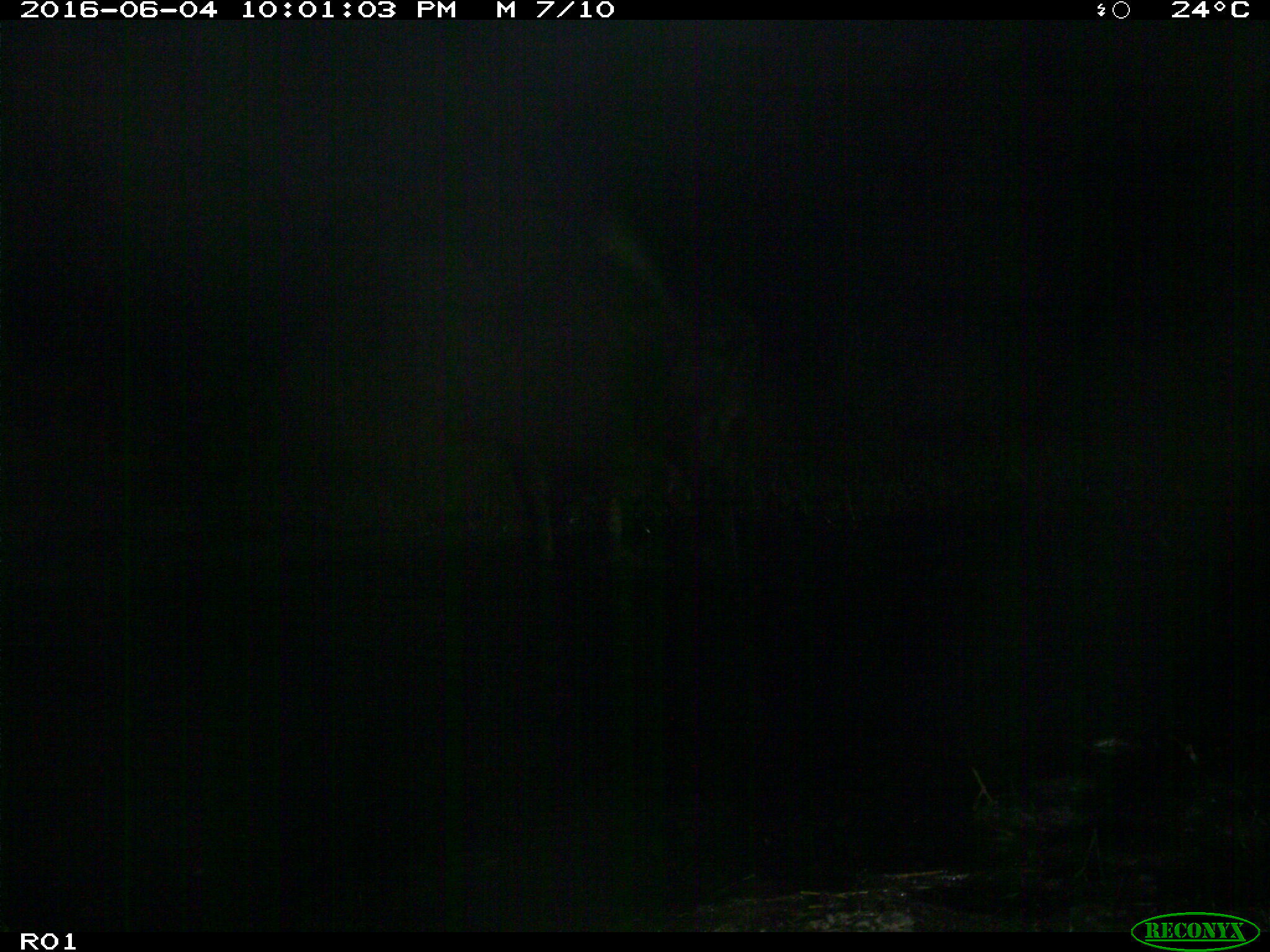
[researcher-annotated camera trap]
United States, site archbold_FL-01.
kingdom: Animalia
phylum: Chordata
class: Mammalia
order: Artiodactyla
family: Bovidae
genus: Bos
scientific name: Bos taurus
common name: domestic cow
Bos taurus (domestic cow).